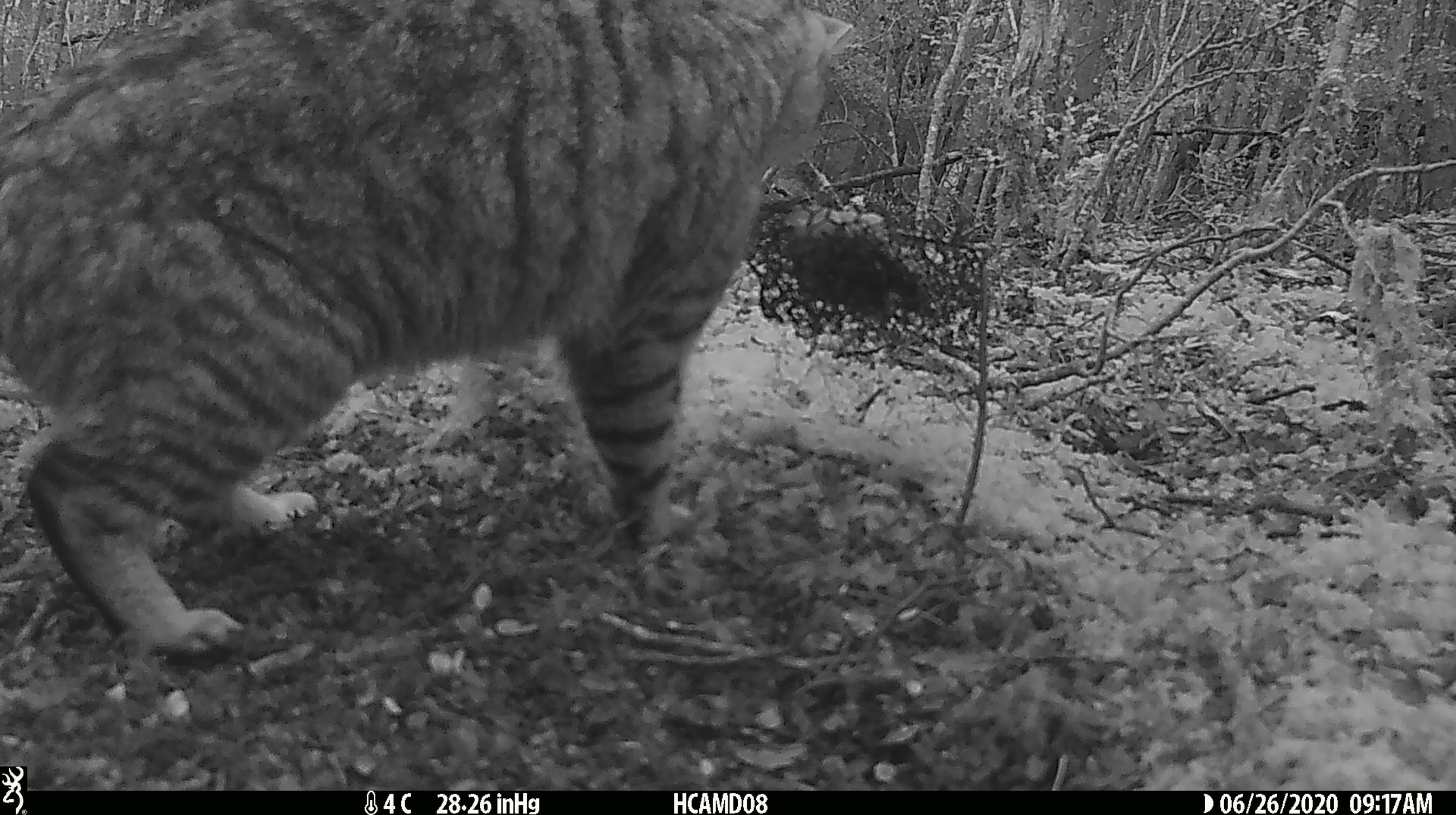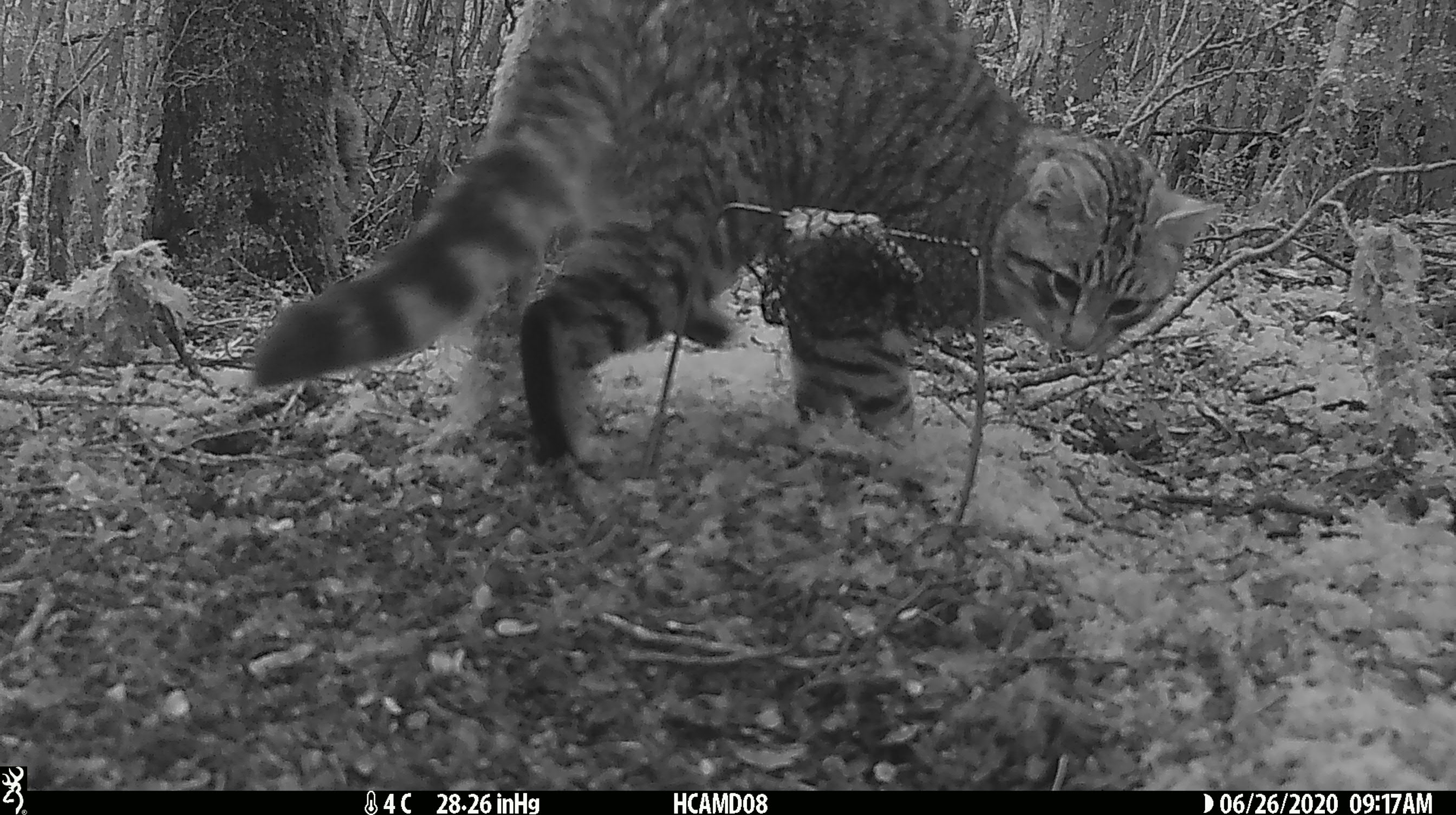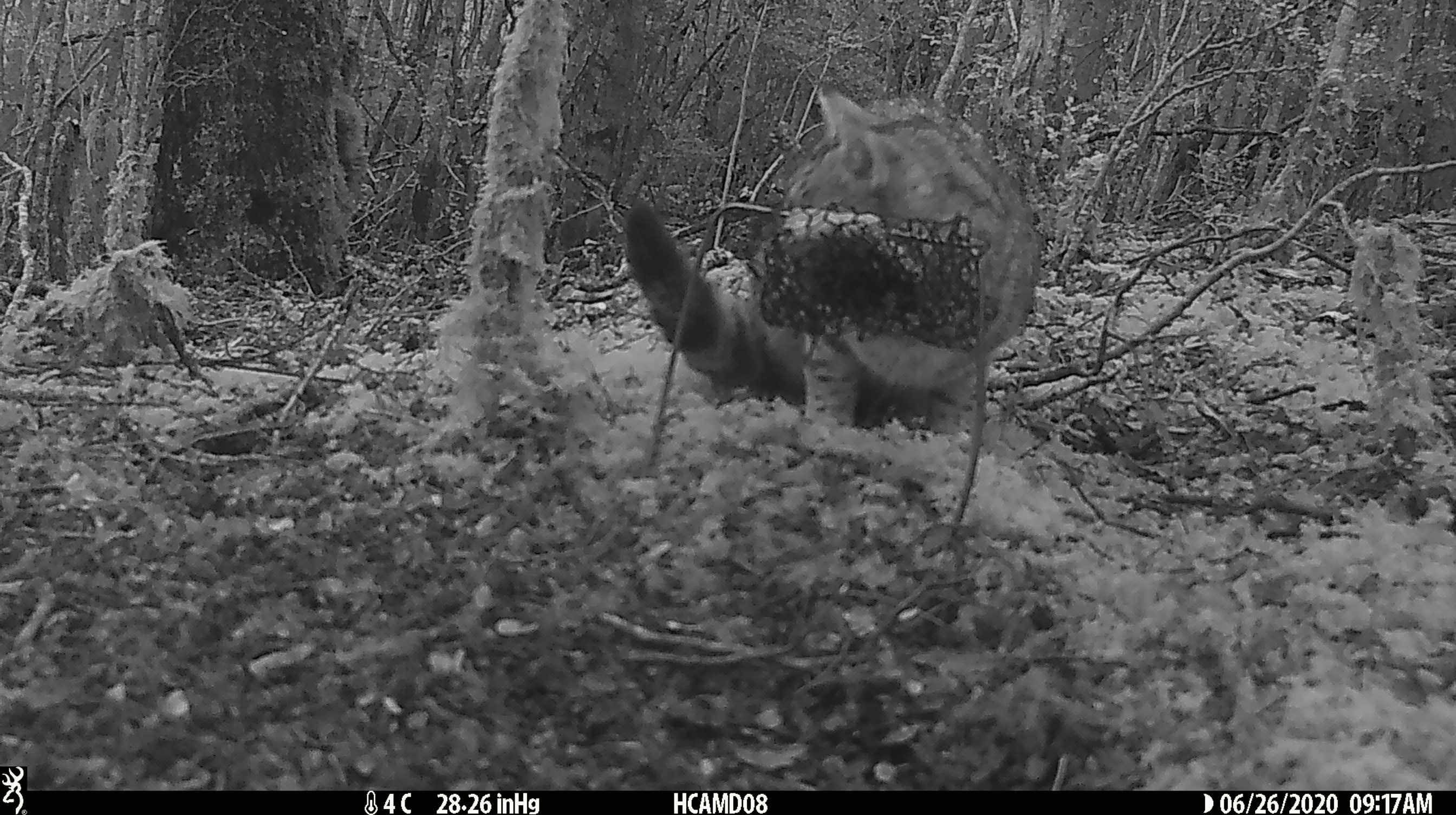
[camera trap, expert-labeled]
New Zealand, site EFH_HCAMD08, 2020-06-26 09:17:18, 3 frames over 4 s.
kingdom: Animalia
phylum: Chordata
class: Mammalia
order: Carnivora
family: Felidae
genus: Felis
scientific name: Felis catus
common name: domestic cat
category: cat